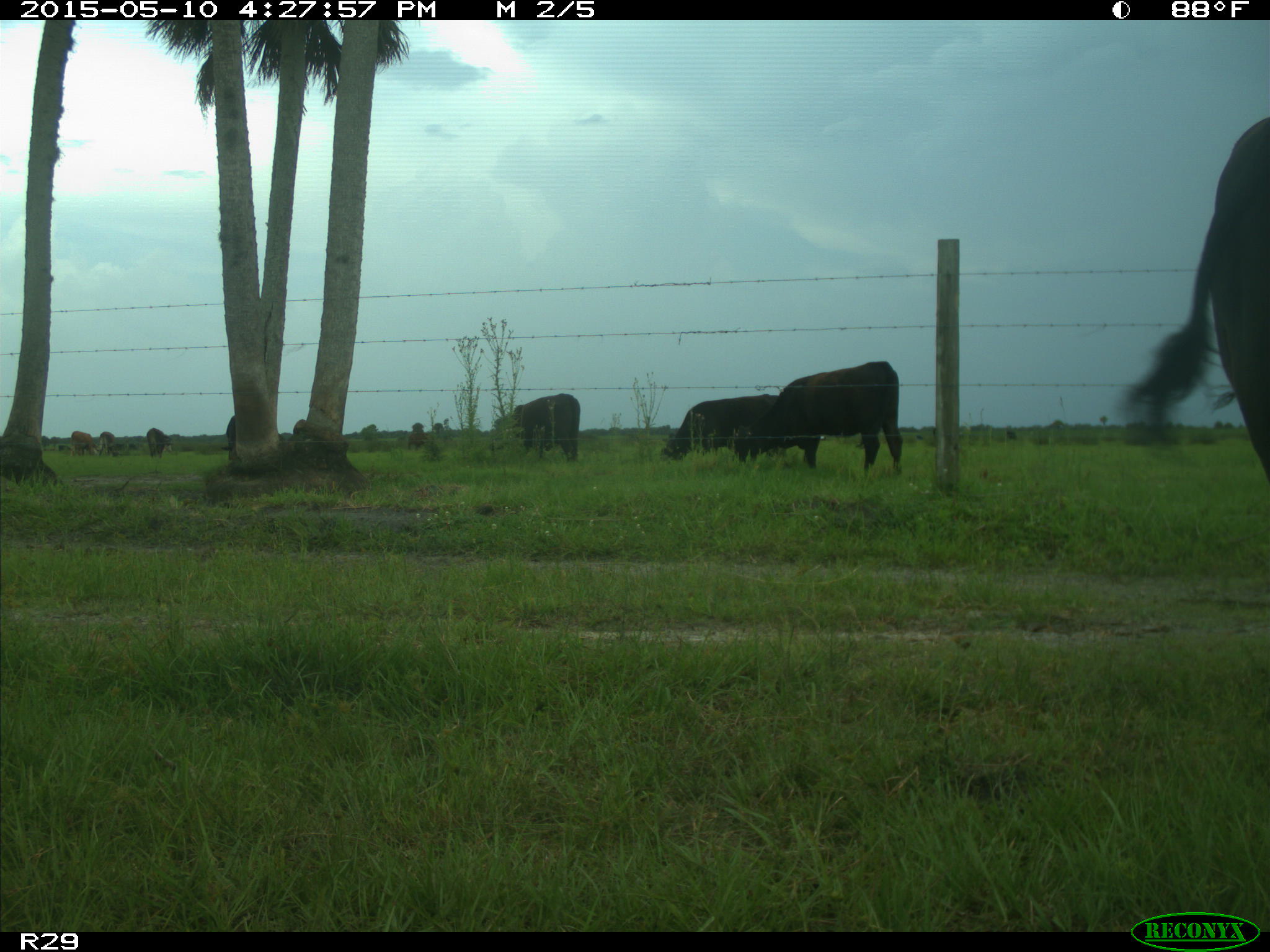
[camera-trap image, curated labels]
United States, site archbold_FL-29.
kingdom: Animalia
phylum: Chordata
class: Mammalia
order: Artiodactyla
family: Bovidae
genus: Bos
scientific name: Bos taurus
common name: domestic cow